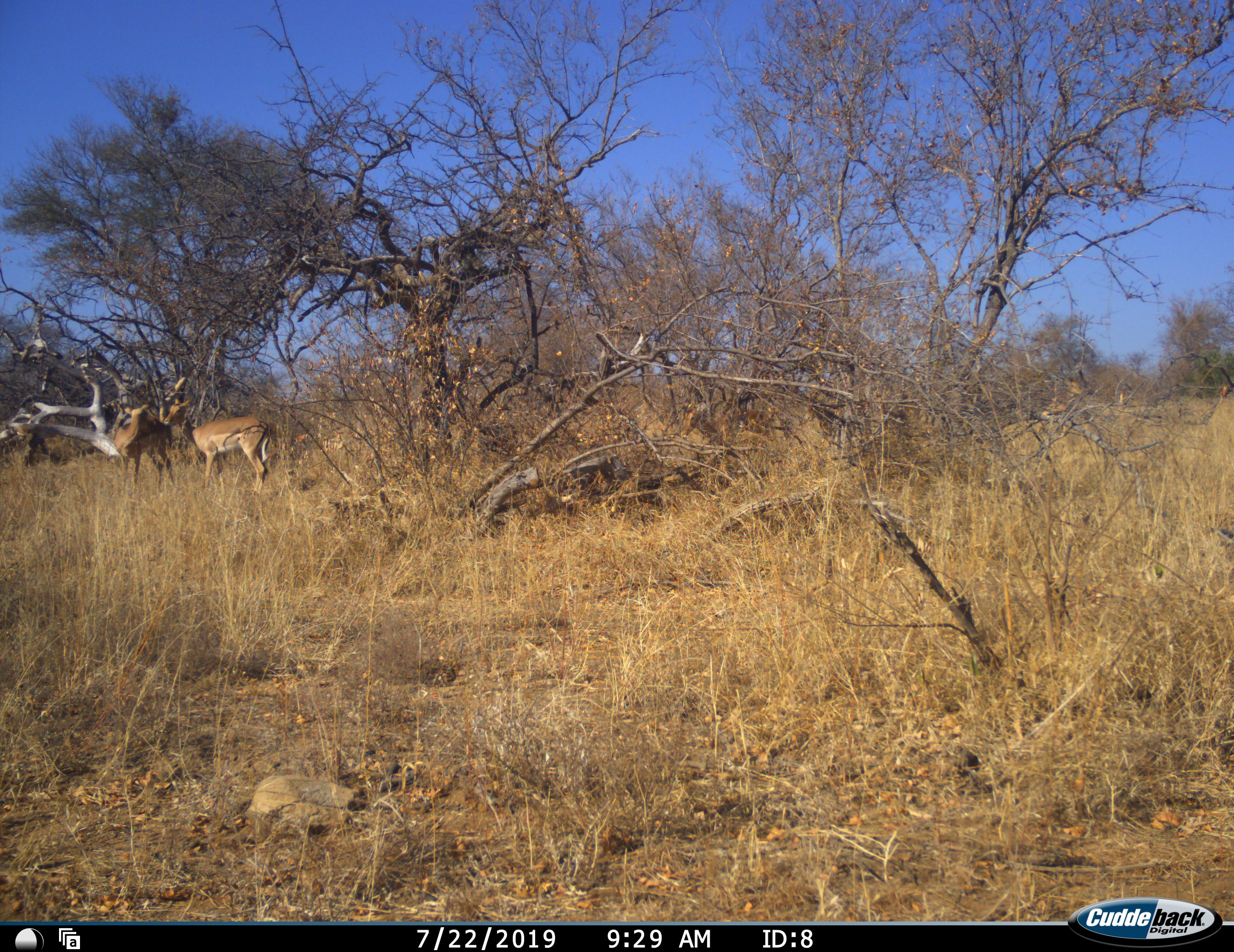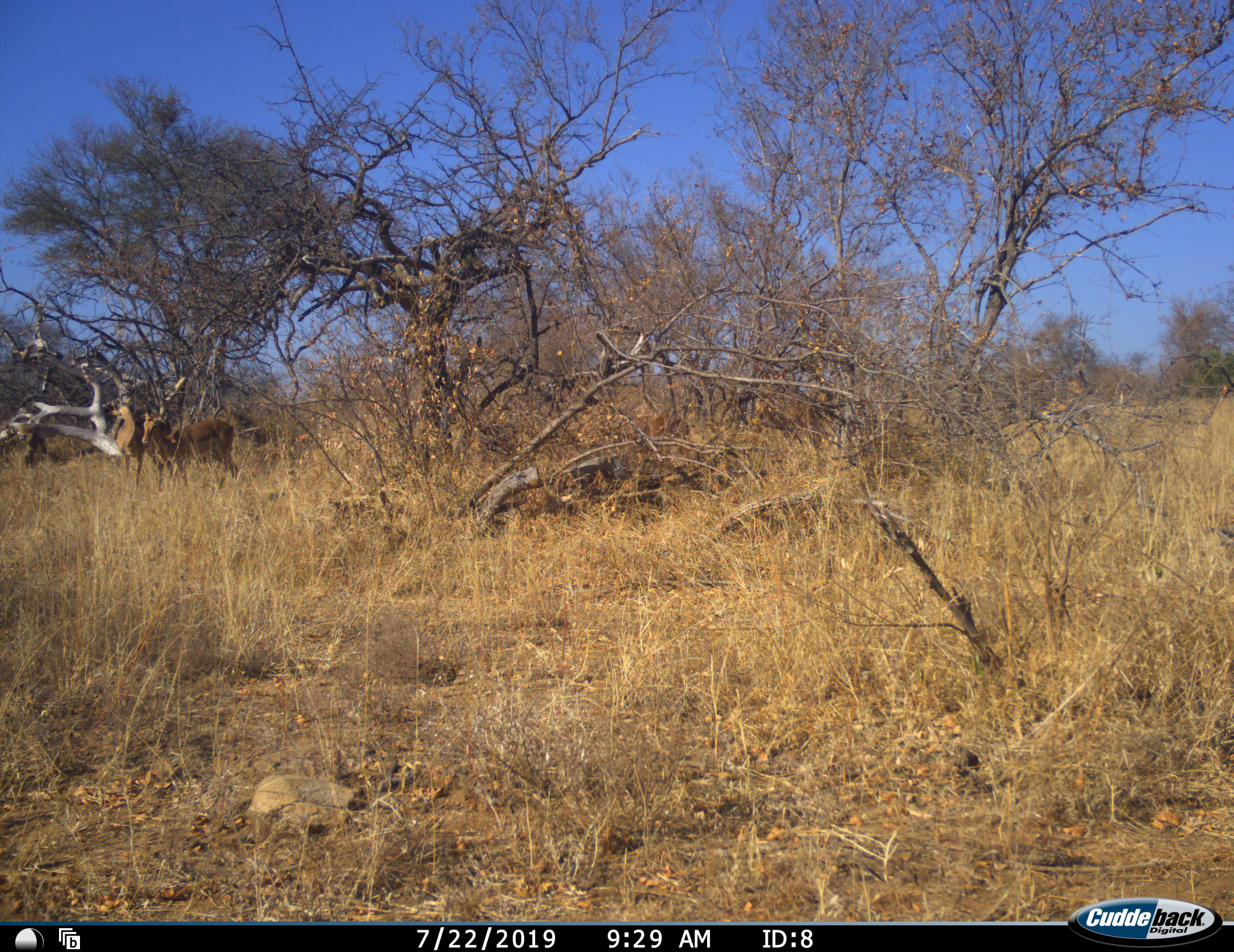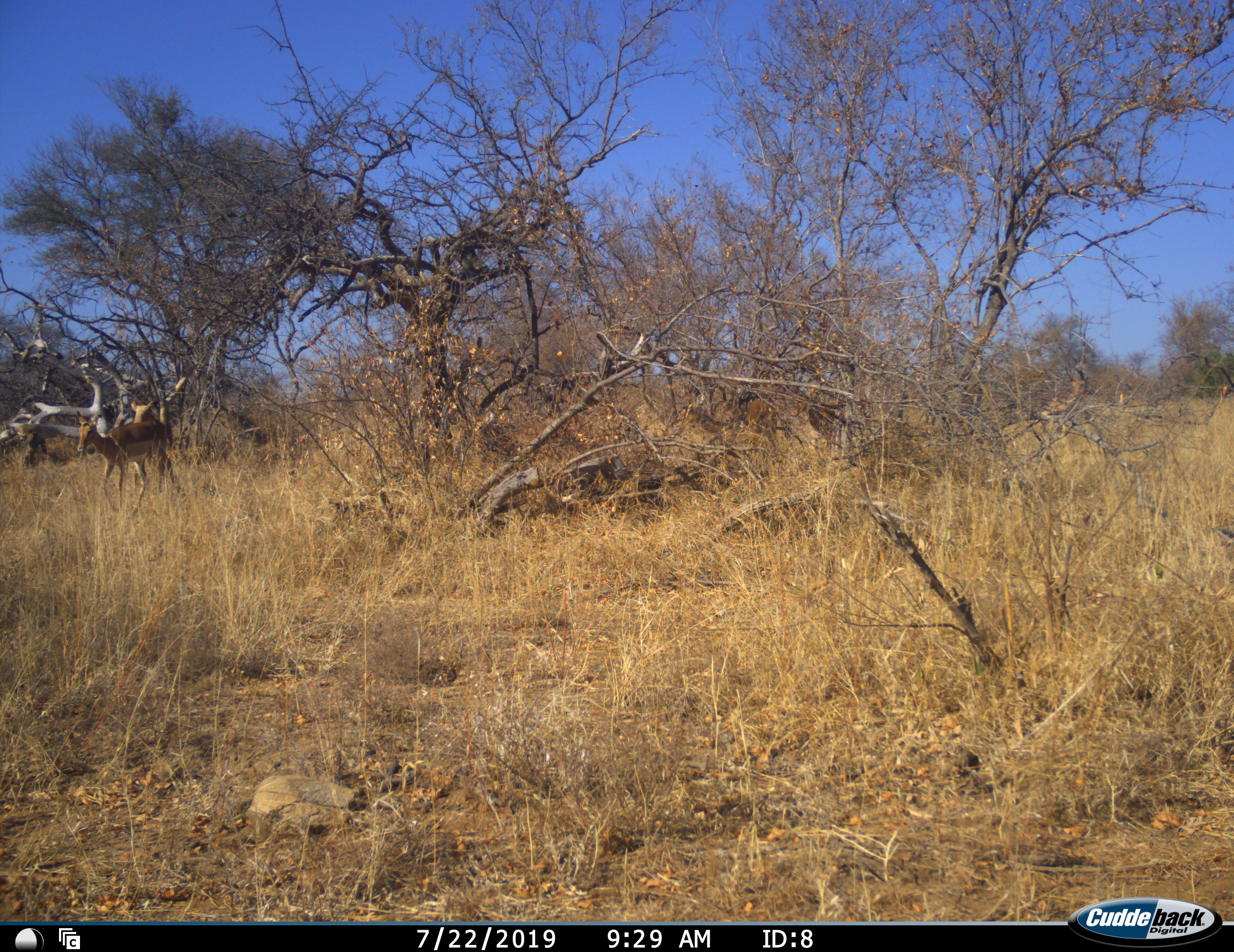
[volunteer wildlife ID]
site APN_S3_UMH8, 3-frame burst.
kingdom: Animalia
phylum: Chordata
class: Mammalia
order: Artiodactyla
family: Bovidae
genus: Aepyceros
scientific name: Aepyceros melampus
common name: impala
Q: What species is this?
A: Impala (Aepyceros melampus).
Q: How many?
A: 6.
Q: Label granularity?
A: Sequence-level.